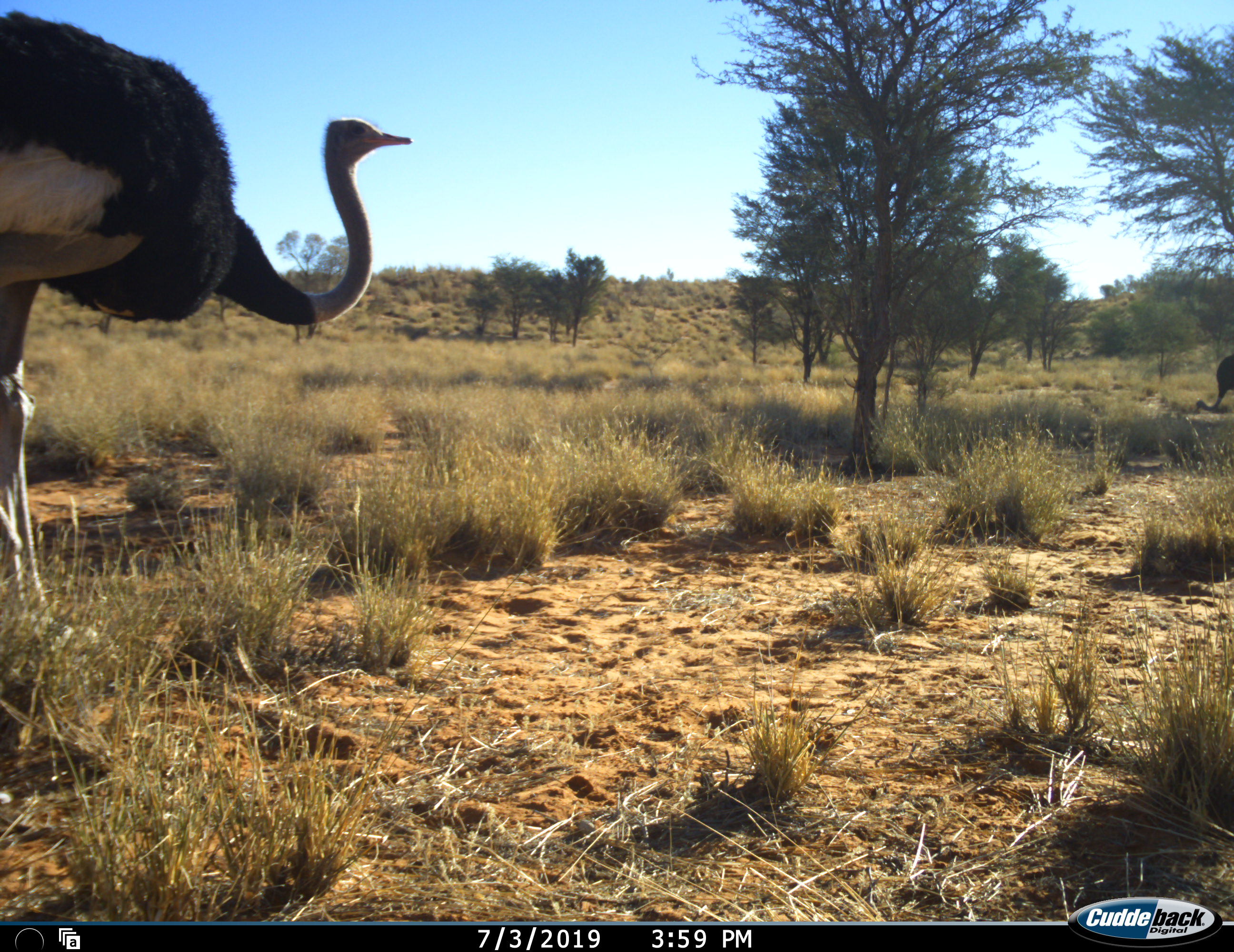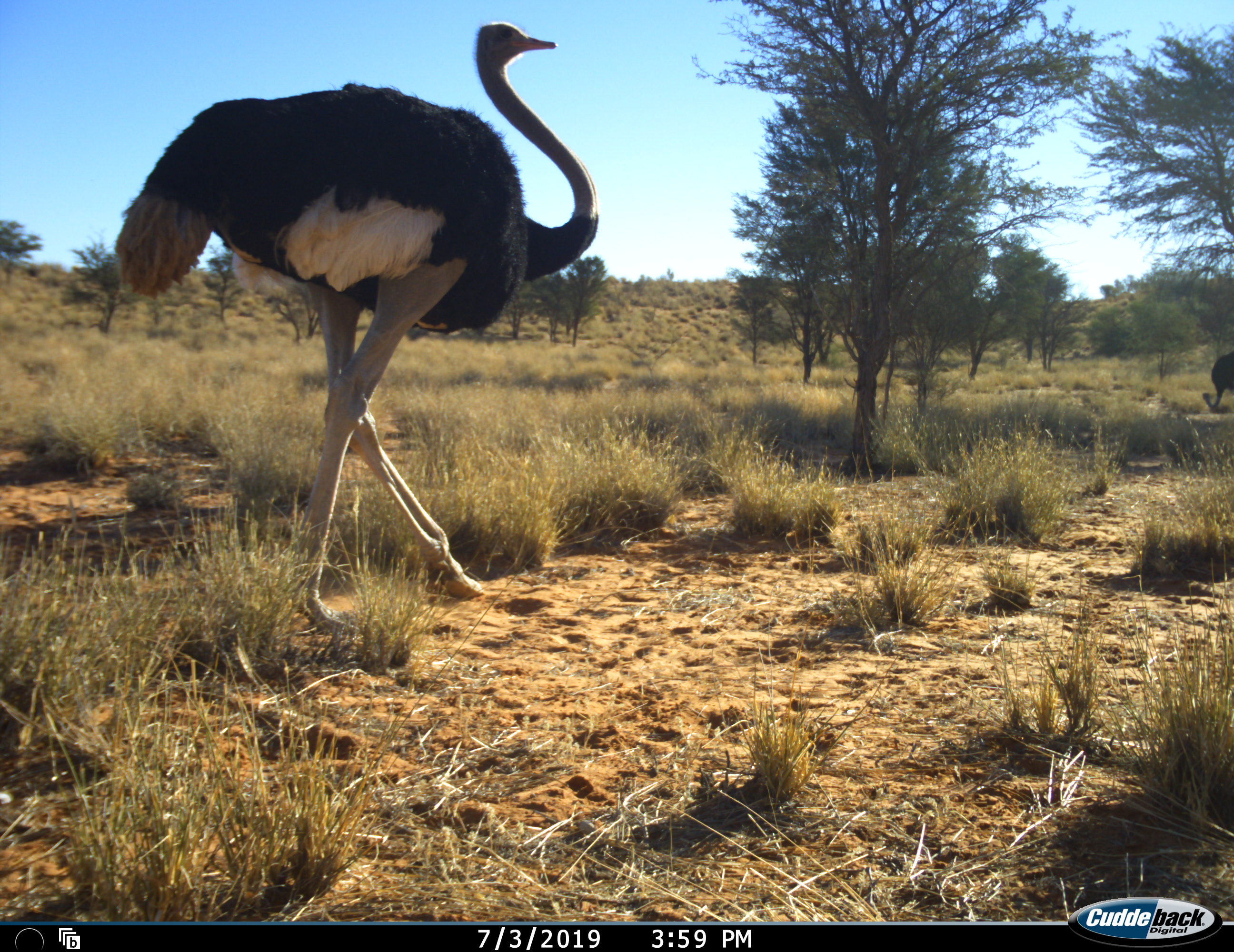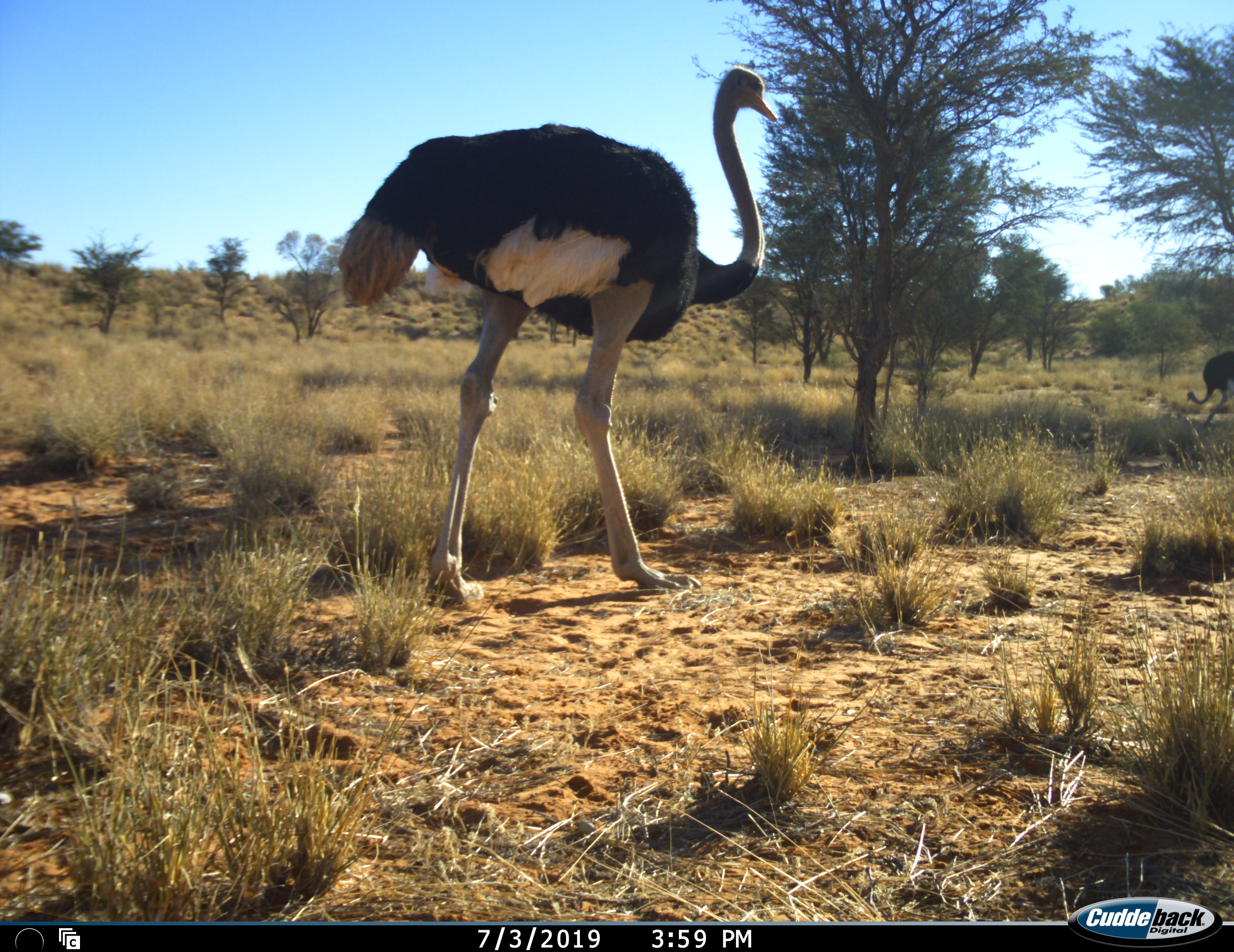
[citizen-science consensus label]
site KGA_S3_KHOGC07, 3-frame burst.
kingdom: Animalia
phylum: Chordata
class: Aves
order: Struthioniformes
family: Struthionidae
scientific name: Struthionidae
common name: ostrich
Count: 2.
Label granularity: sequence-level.